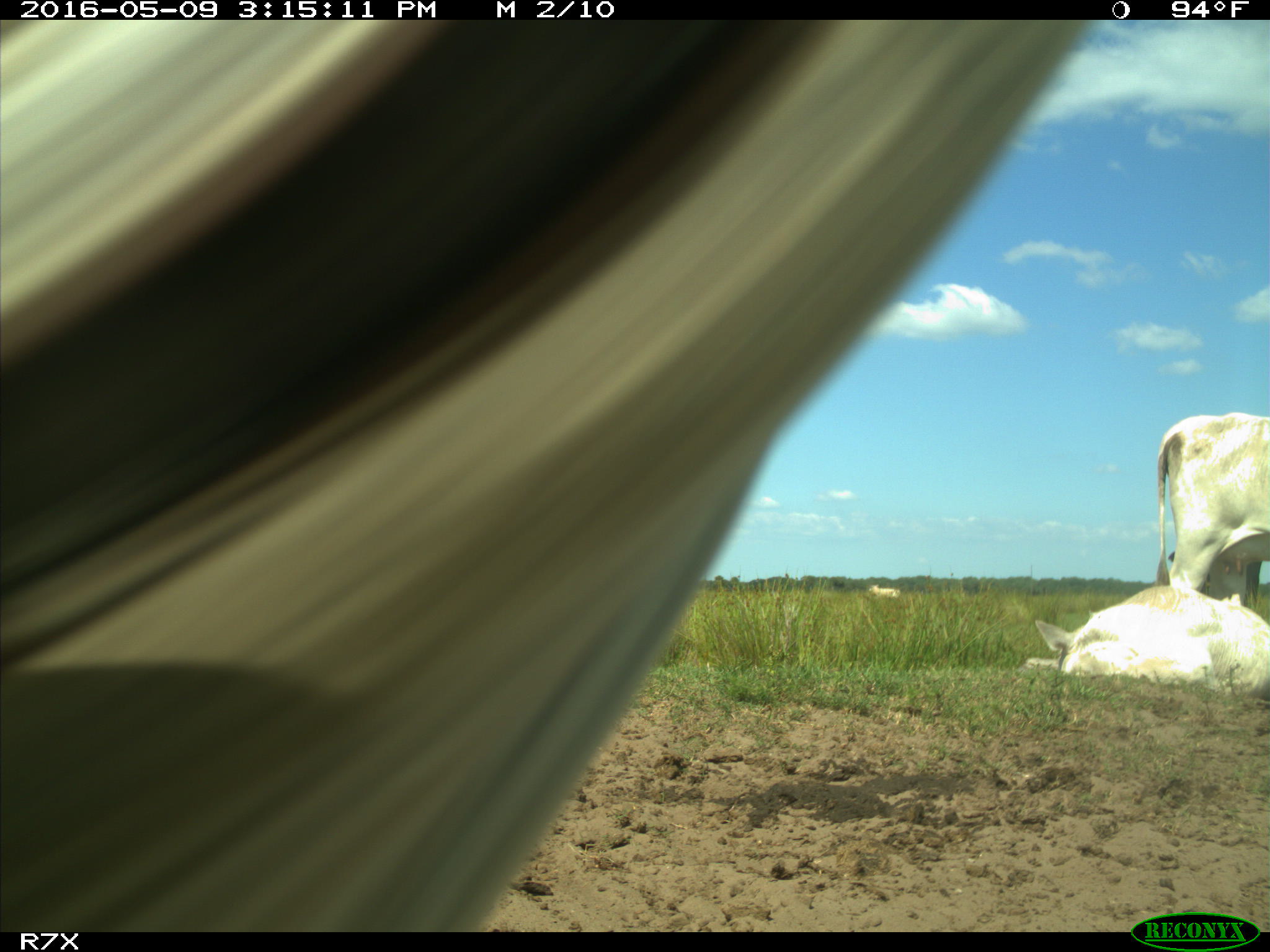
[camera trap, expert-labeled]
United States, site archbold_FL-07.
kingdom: Animalia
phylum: Chordata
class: Mammalia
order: Artiodactyla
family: Bovidae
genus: Bos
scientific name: Bos taurus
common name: domestic cow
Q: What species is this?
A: Bos taurus (domestic cow).